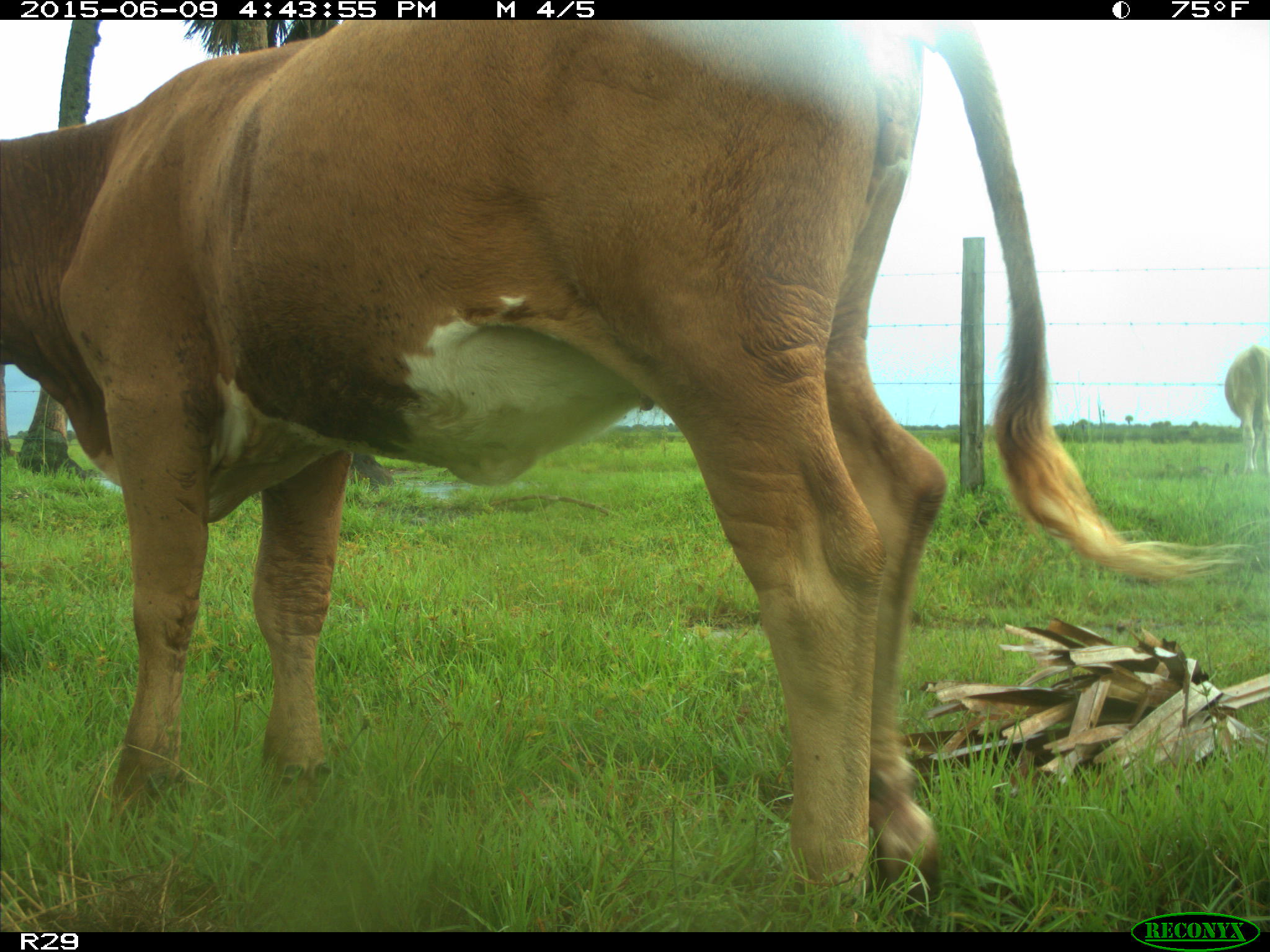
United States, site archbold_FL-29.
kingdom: Animalia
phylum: Chordata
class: Mammalia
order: Artiodactyla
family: Bovidae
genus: Bos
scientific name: Bos taurus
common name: domestic cow